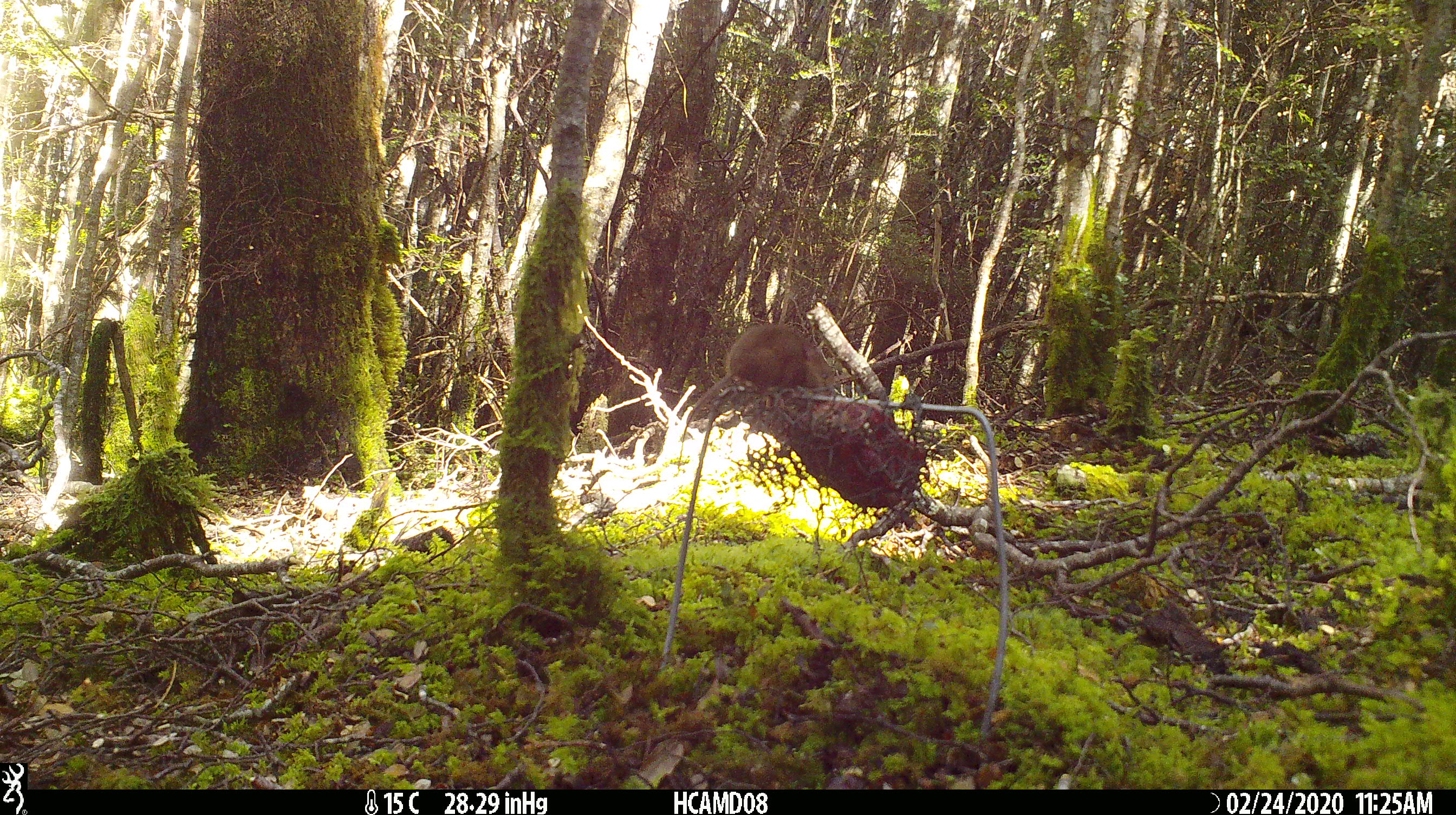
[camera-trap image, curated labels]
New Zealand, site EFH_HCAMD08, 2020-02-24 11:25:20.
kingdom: Animalia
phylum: Chordata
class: Mammalia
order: Rodentia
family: Muridae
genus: Mus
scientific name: Mus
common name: mouse